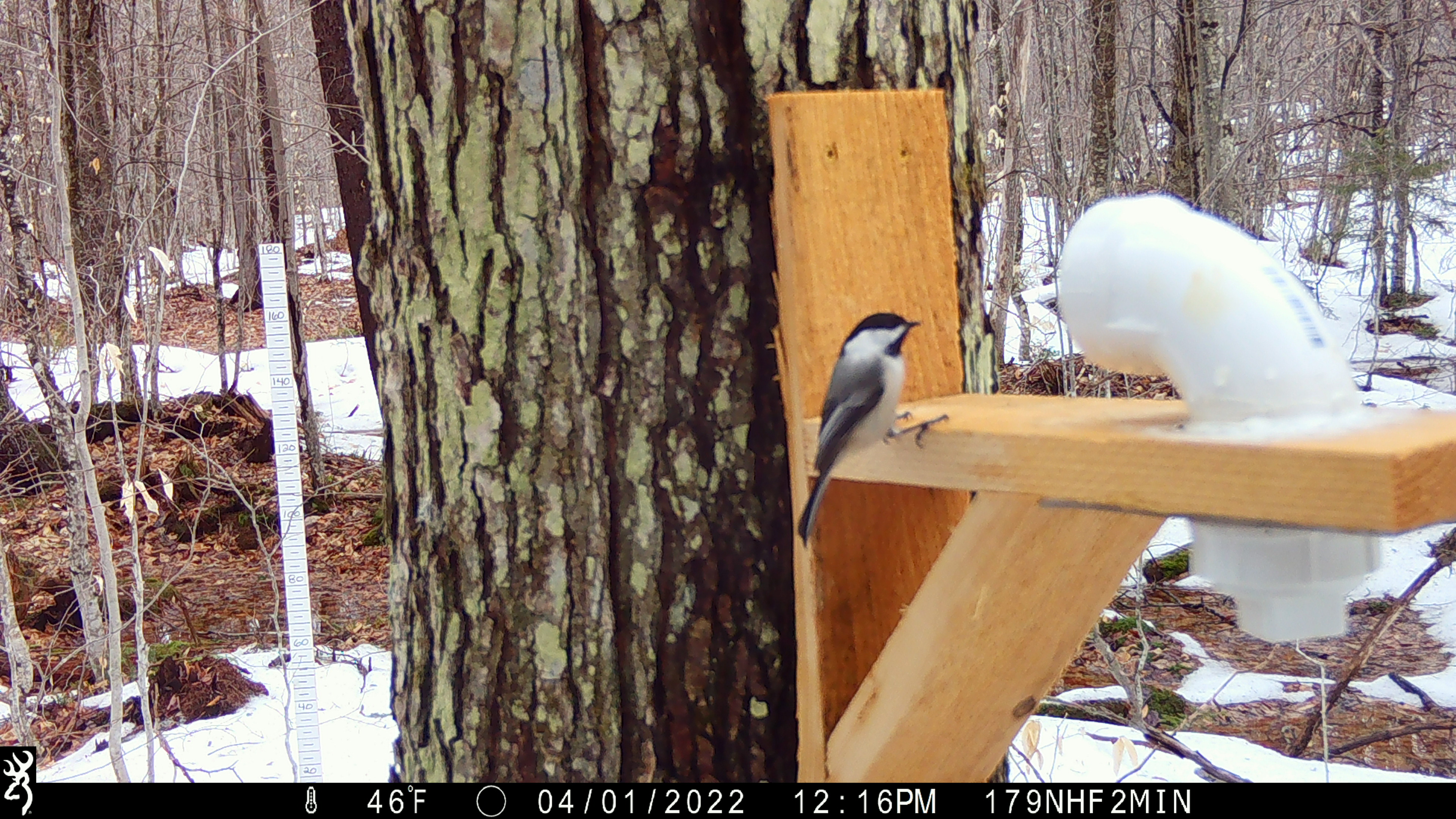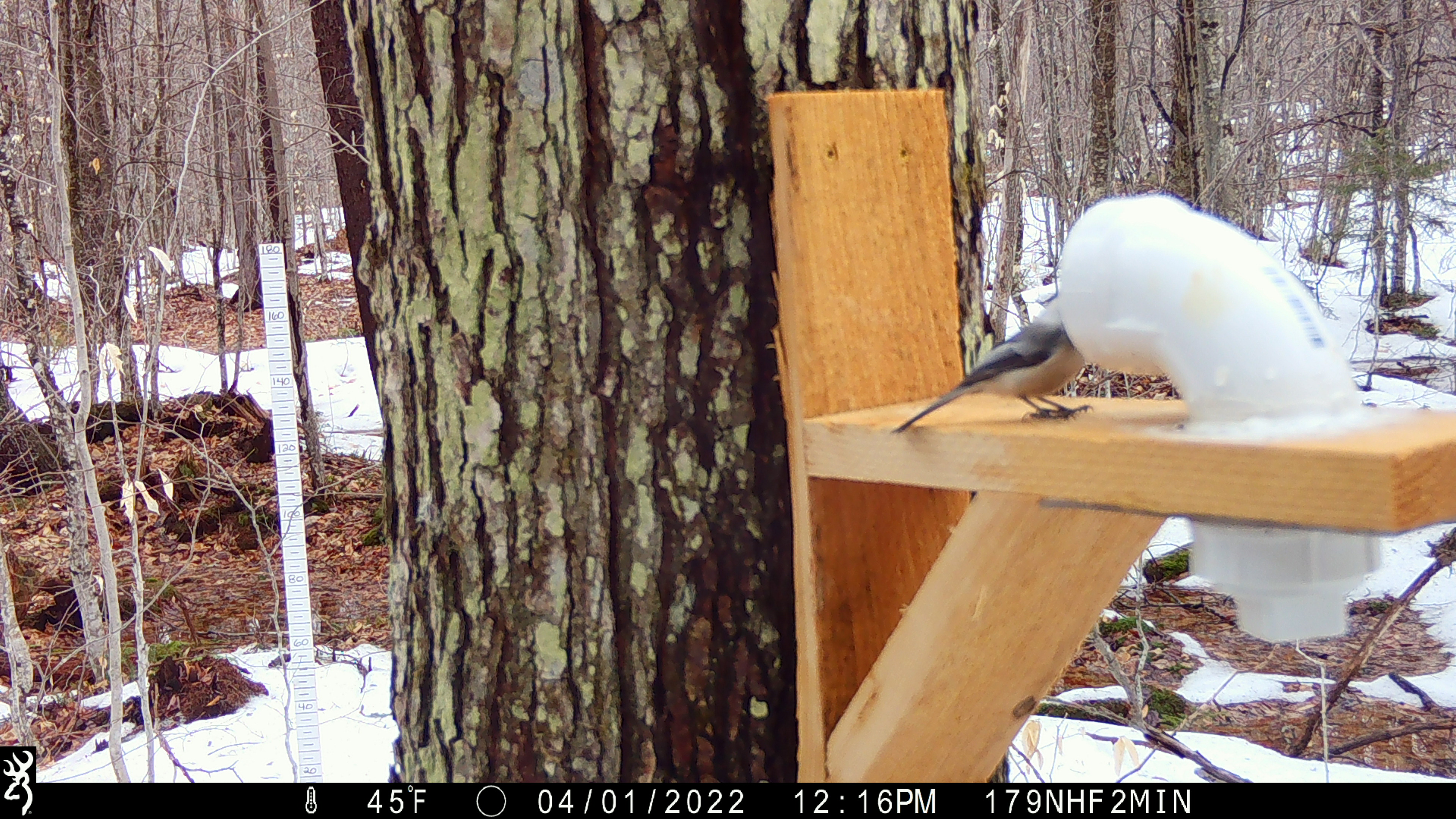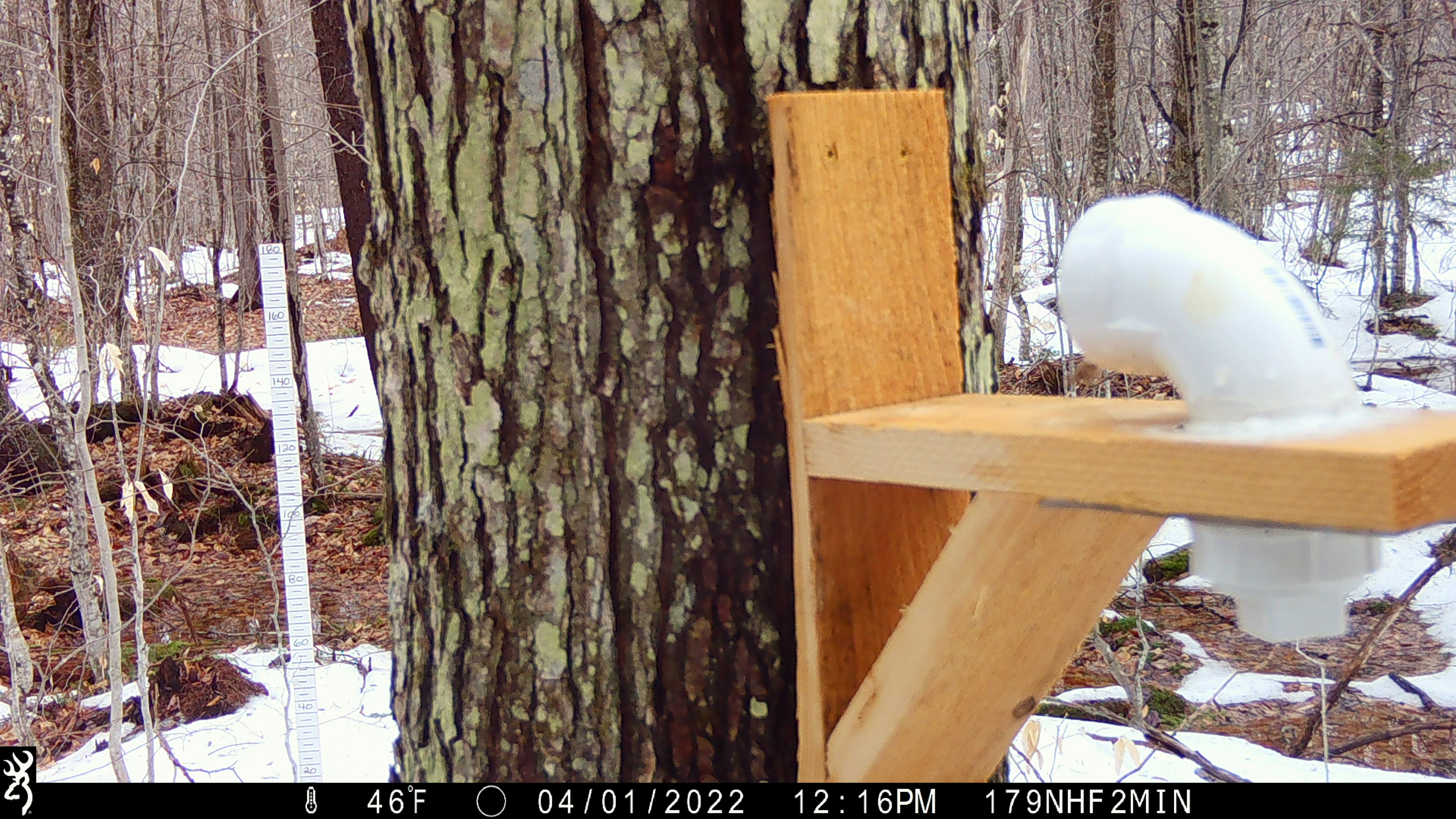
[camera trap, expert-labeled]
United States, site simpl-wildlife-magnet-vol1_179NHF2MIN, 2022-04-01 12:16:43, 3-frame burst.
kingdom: Animalia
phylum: Chordata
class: Aves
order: Passeriformes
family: Paridae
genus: Poecile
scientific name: Poecile atricapillus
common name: black-capped chickadee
Black-capped chickadee (Poecile atricapillus).